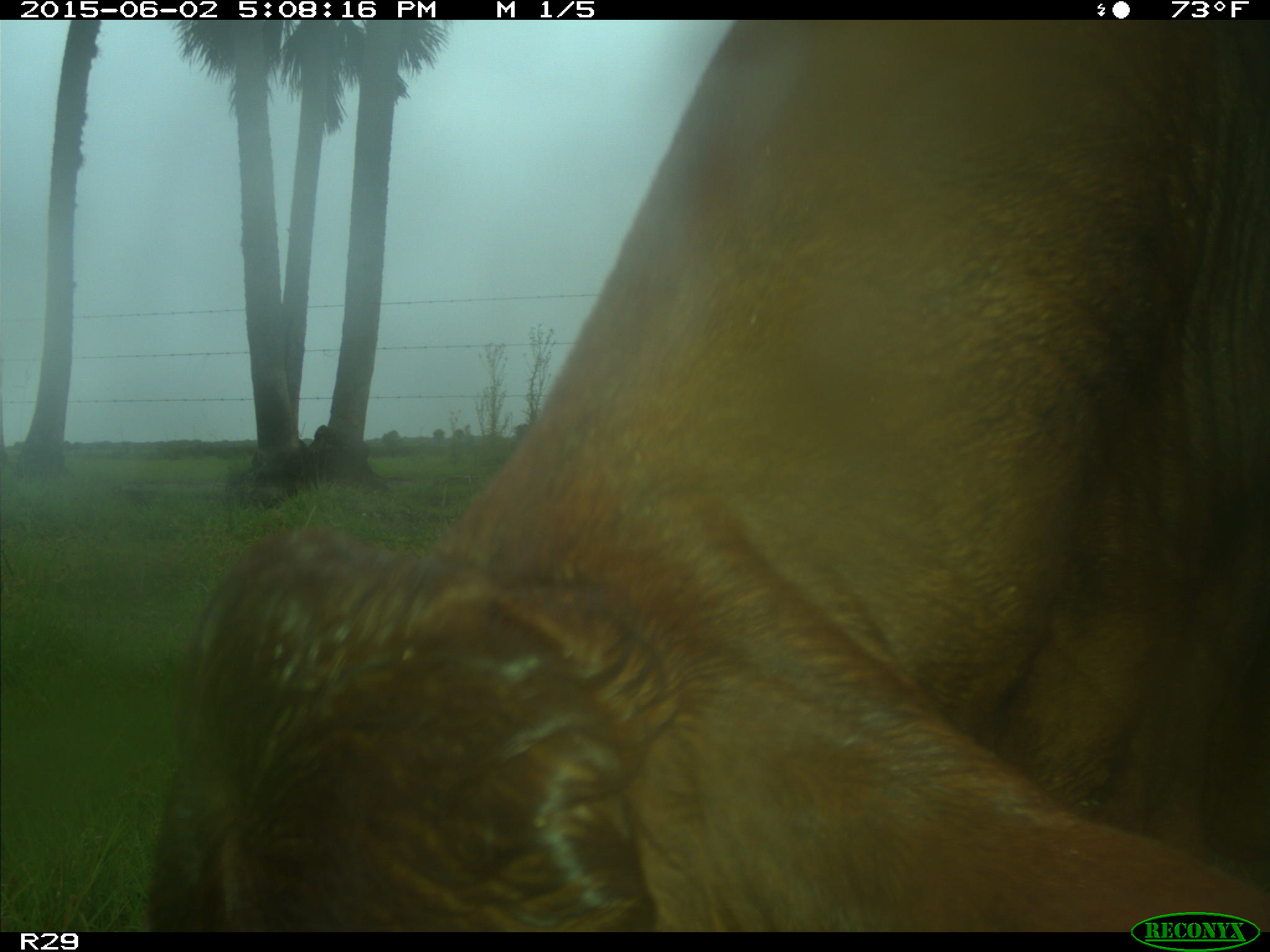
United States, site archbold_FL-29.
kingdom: Animalia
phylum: Chordata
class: Mammalia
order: Artiodactyla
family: Bovidae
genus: Bos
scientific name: Bos taurus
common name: domestic cow